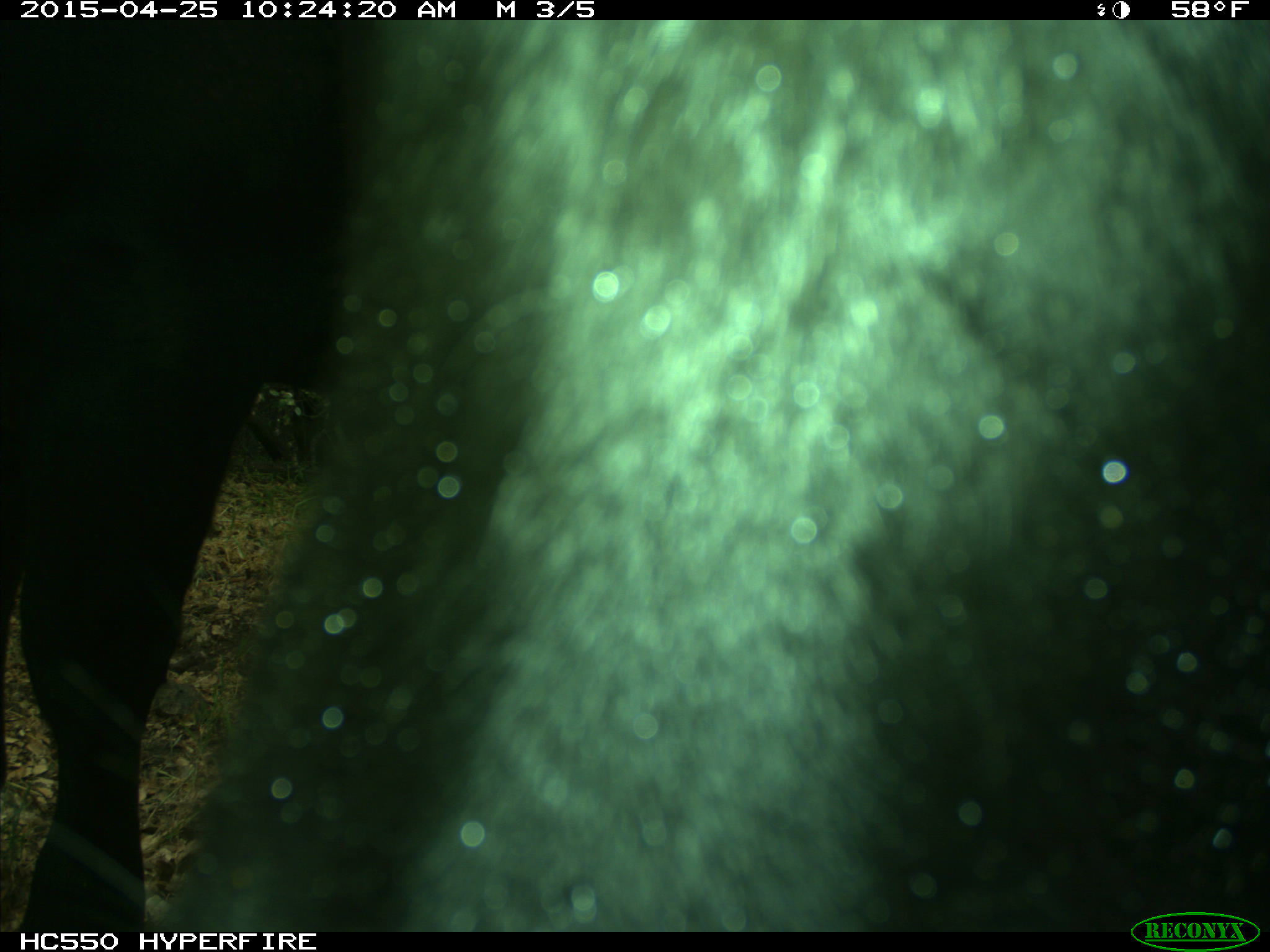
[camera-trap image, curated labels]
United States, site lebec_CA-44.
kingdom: Animalia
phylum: Chordata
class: Mammalia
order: Artiodactyla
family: Suidae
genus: Sus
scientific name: Sus scrofa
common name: wild boar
Sus scrofa (wild boar).